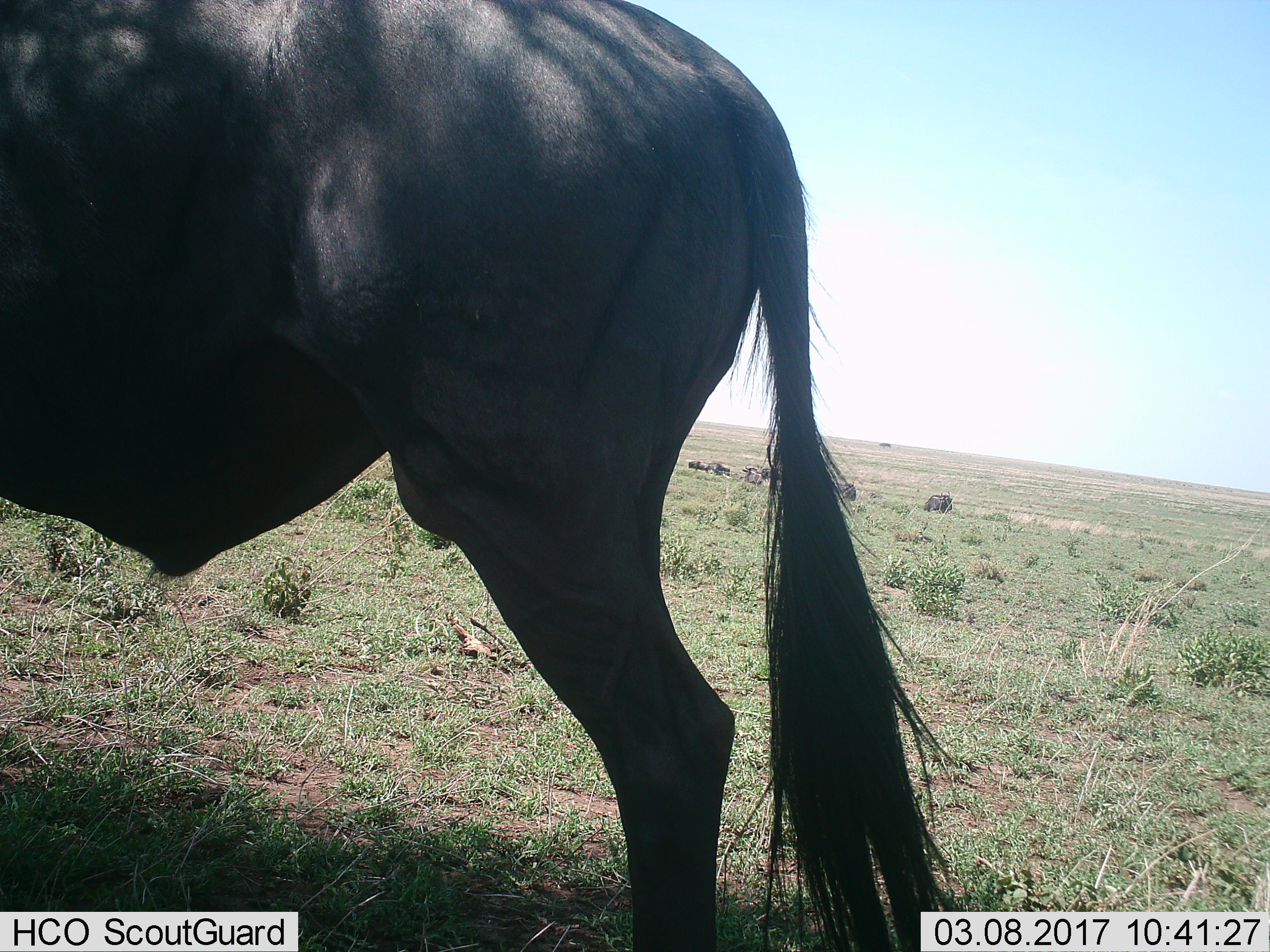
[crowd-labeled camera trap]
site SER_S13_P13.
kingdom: Animalia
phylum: Chordata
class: Mammalia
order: Artiodactyla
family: Bovidae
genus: Connochaetes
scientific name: Connochaetes taurinus taurinus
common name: blue wildebeest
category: wildebeestblue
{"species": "wildebeestblue (blue wildebeest) (Connochaetes taurinus taurinus)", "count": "8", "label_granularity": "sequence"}